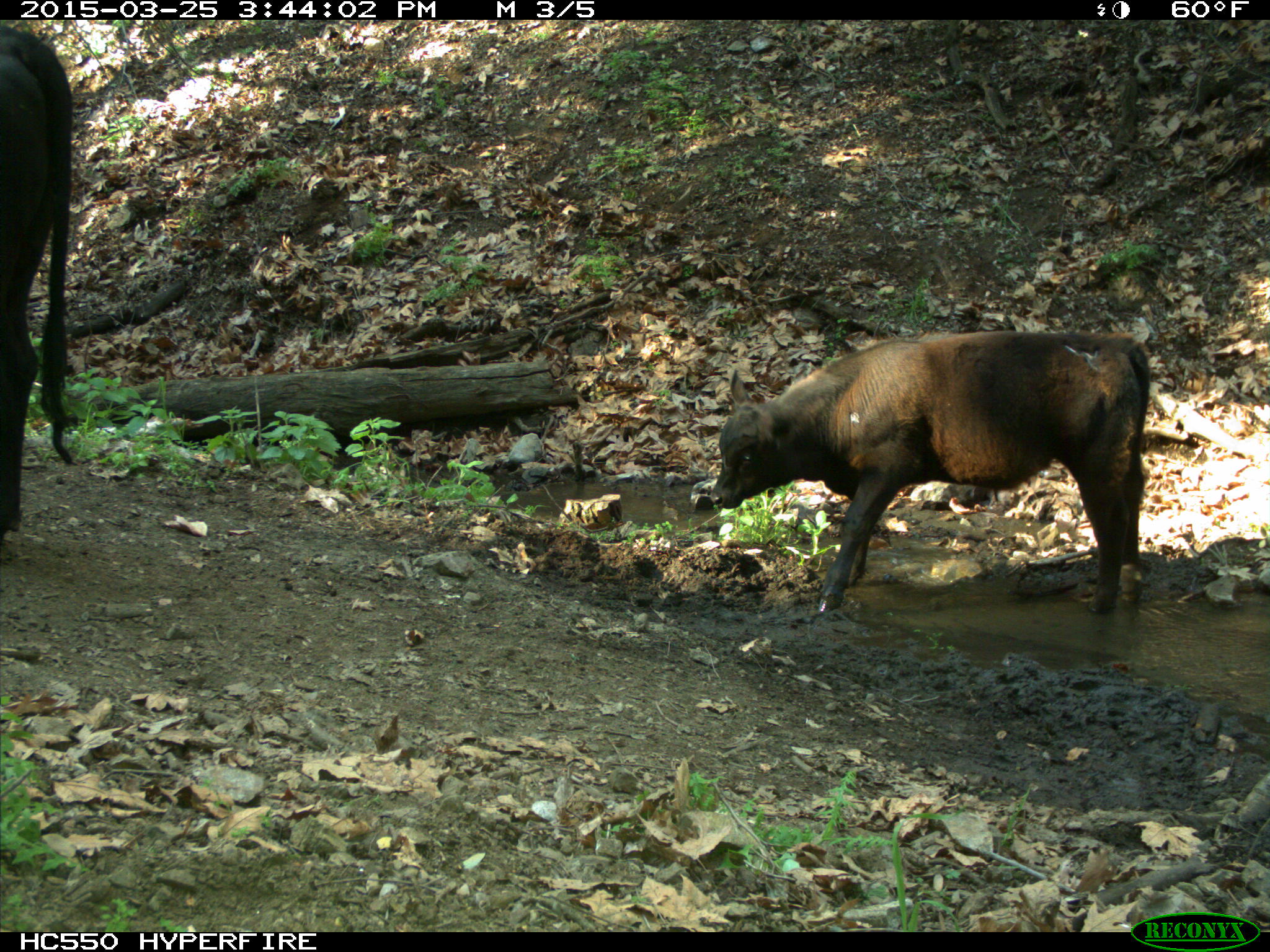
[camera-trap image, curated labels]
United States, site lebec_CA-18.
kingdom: Animalia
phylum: Chordata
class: Mammalia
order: Artiodactyla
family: Bovidae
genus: Bos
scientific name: Bos taurus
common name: domestic cow